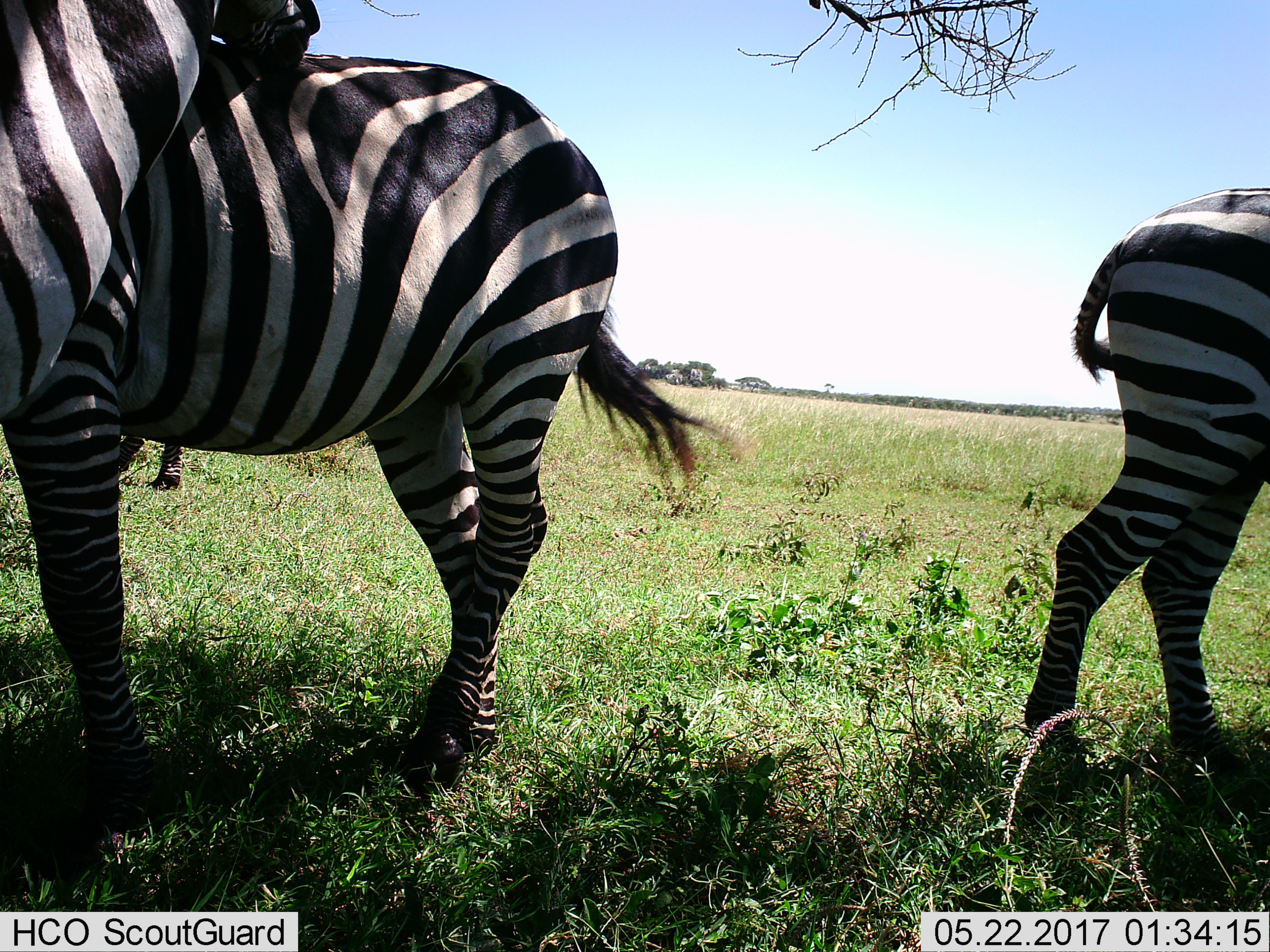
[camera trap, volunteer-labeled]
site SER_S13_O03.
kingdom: Animalia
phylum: Chordata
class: Mammalia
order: Perissodactyla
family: Equidae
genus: Equus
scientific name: Equus quagga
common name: plains zebra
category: zebraplains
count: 4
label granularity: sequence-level